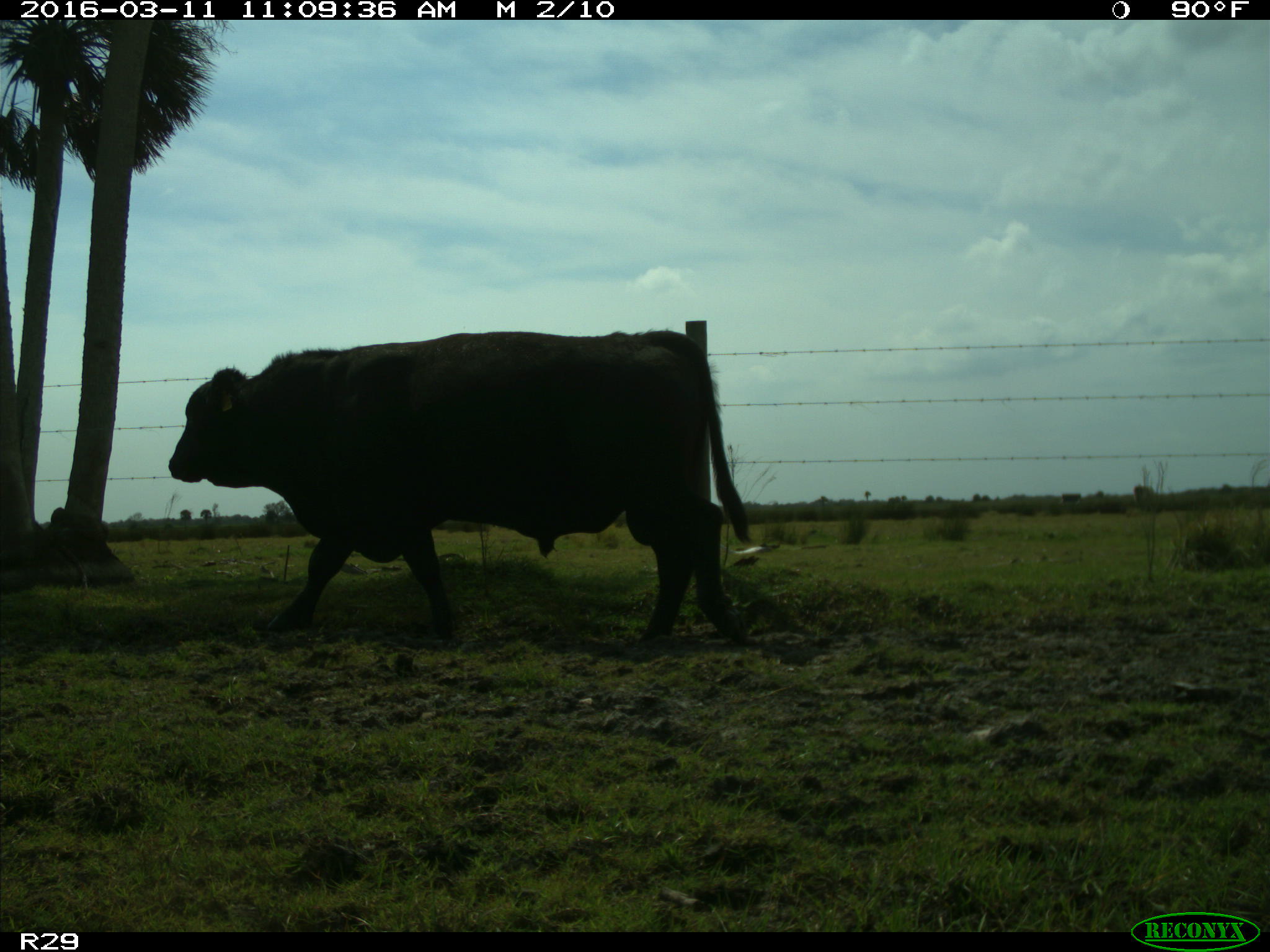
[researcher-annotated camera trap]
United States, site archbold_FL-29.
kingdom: Animalia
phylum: Chordata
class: Mammalia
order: Artiodactyla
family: Bovidae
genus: Bos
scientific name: Bos taurus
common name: domestic cow